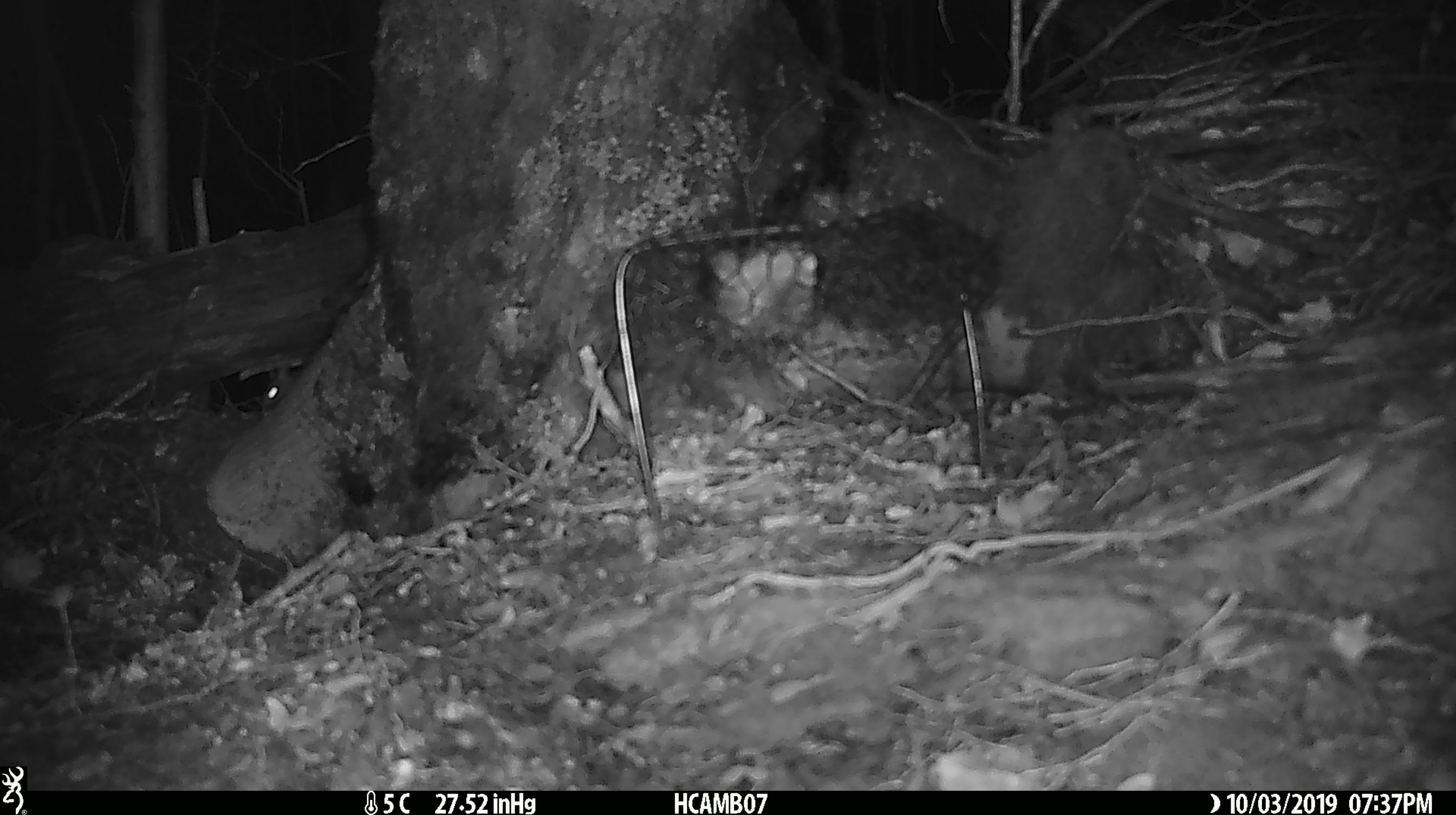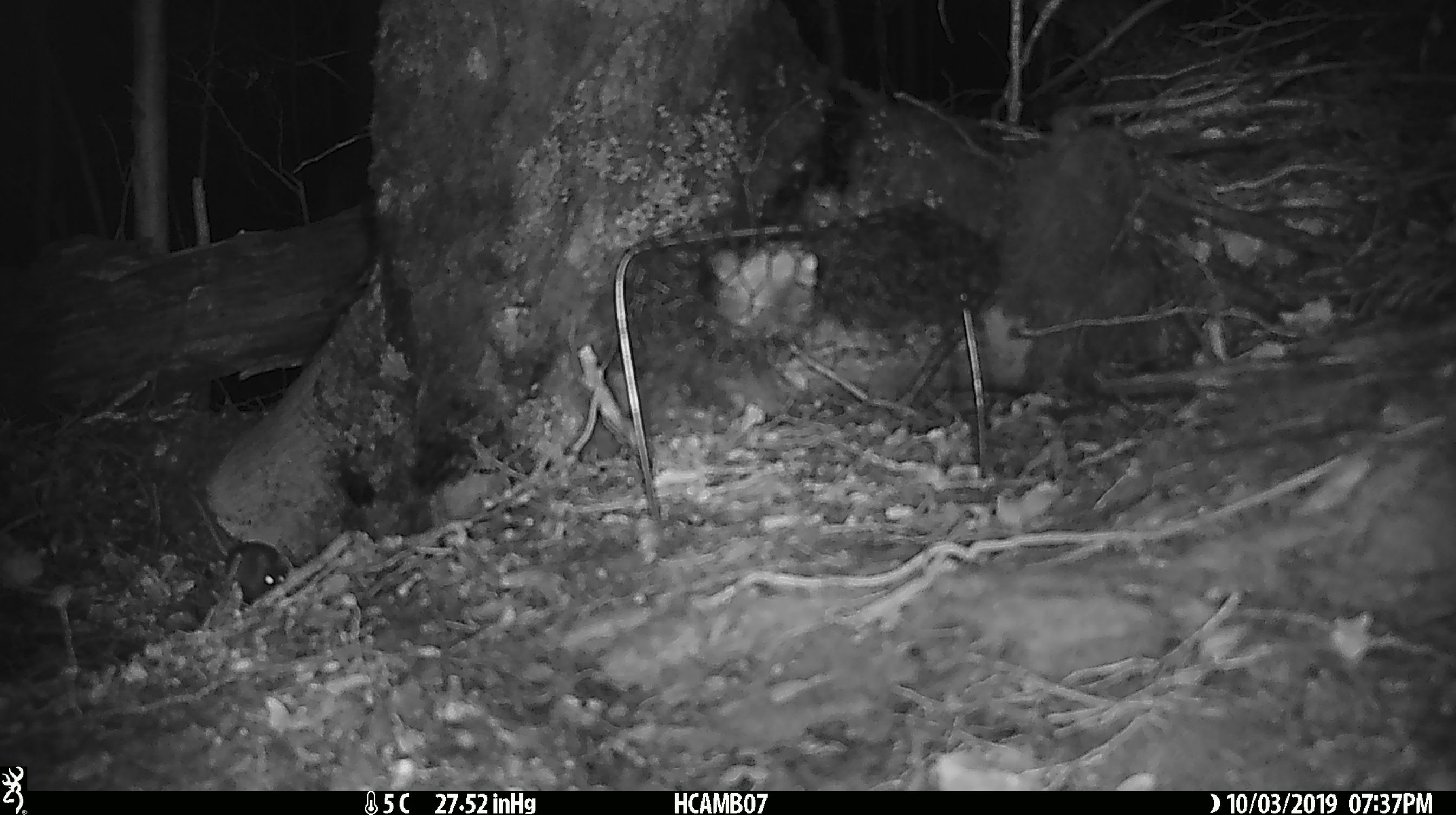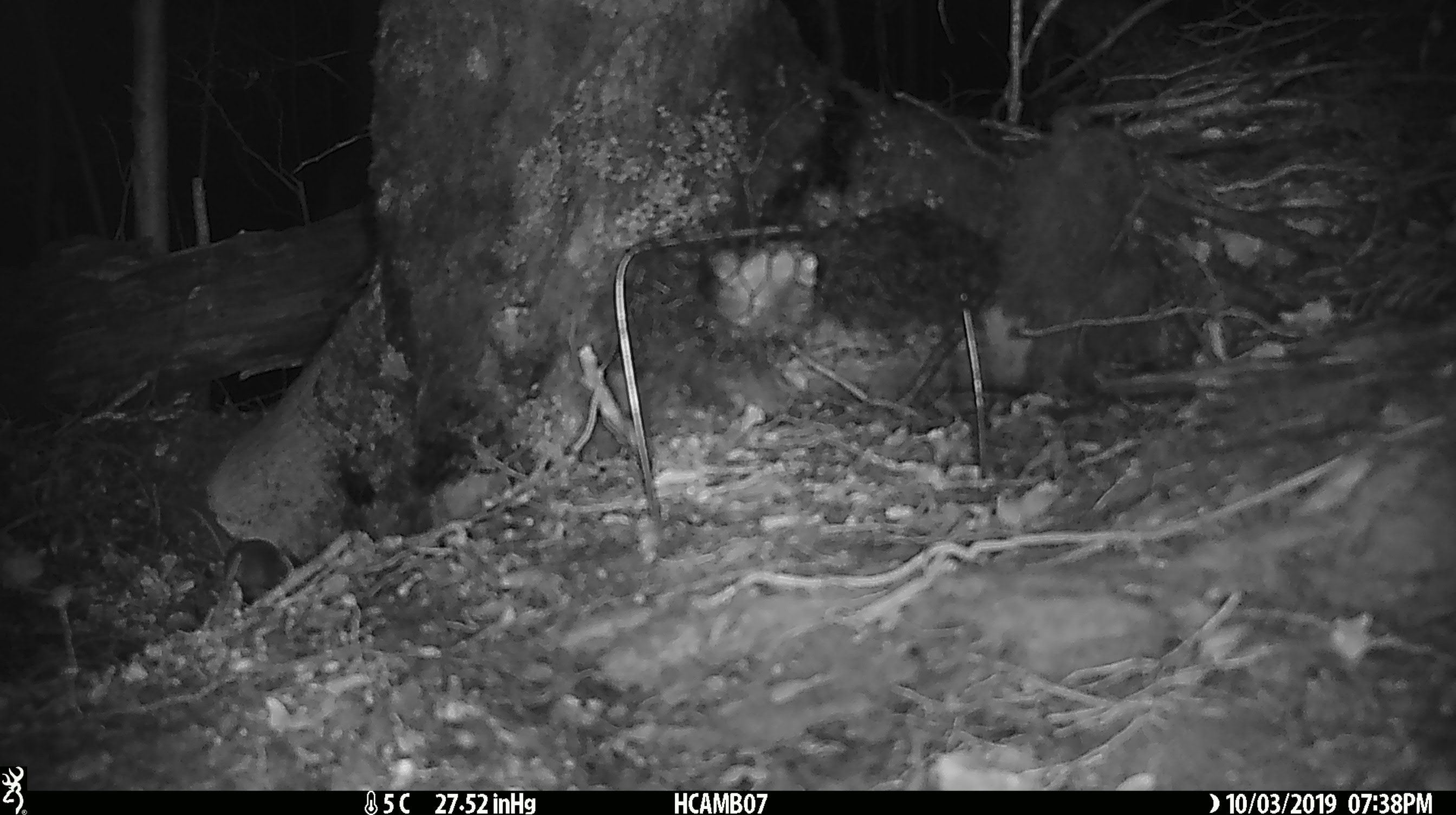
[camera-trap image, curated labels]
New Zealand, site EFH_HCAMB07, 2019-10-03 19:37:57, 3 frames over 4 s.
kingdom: Animalia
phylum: Chordata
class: Mammalia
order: Rodentia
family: Muridae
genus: Mus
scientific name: Mus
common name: mouse